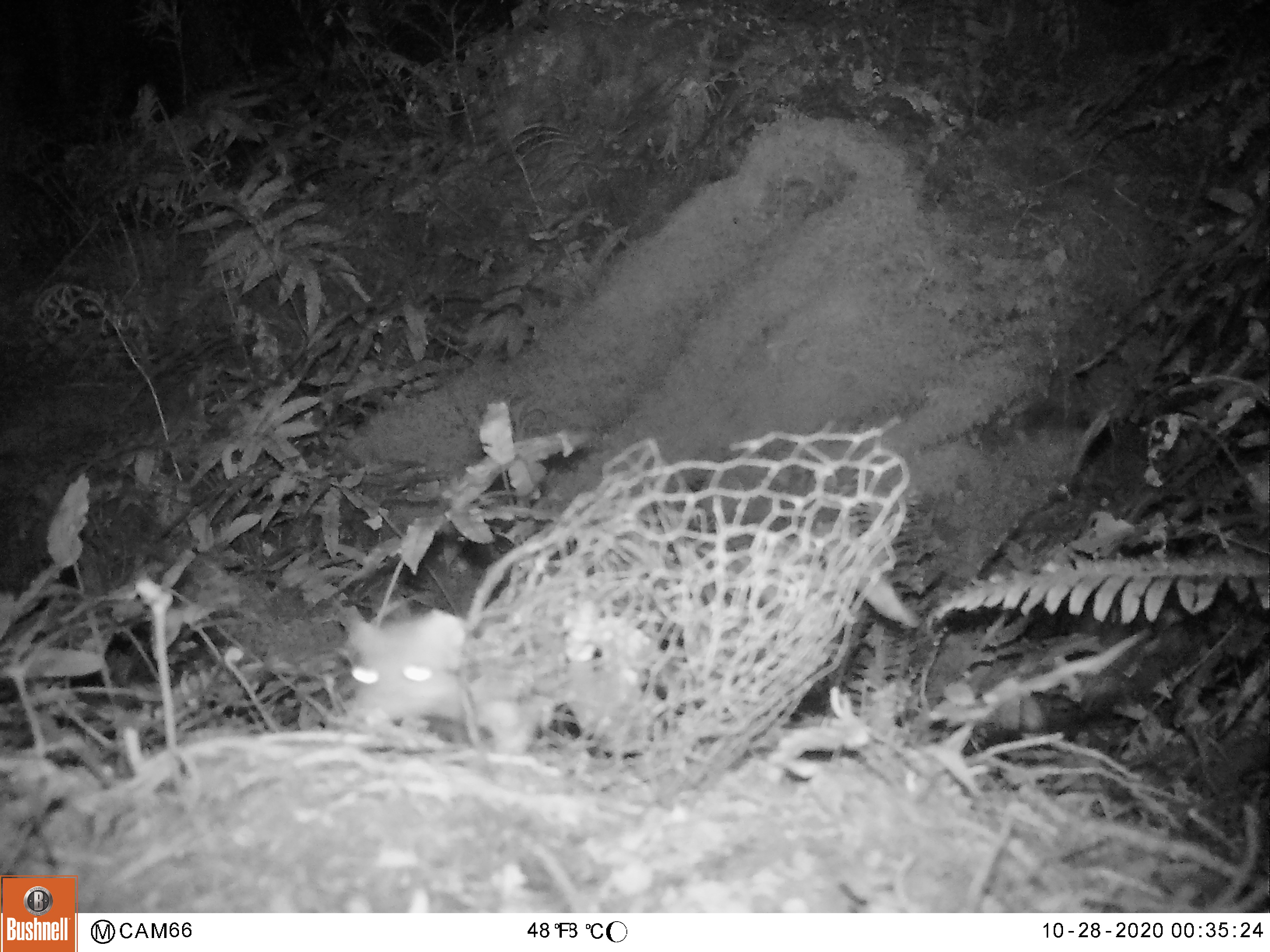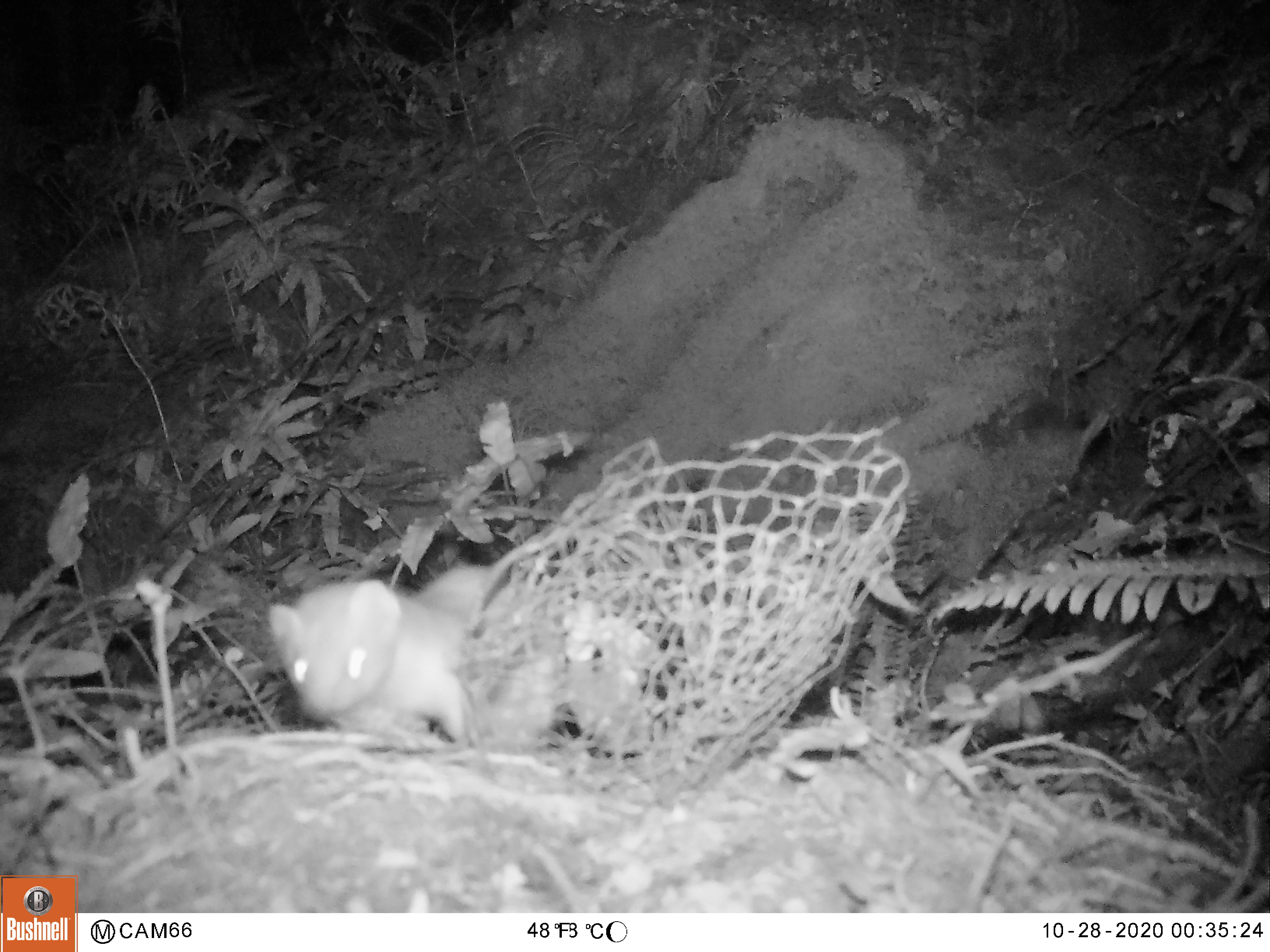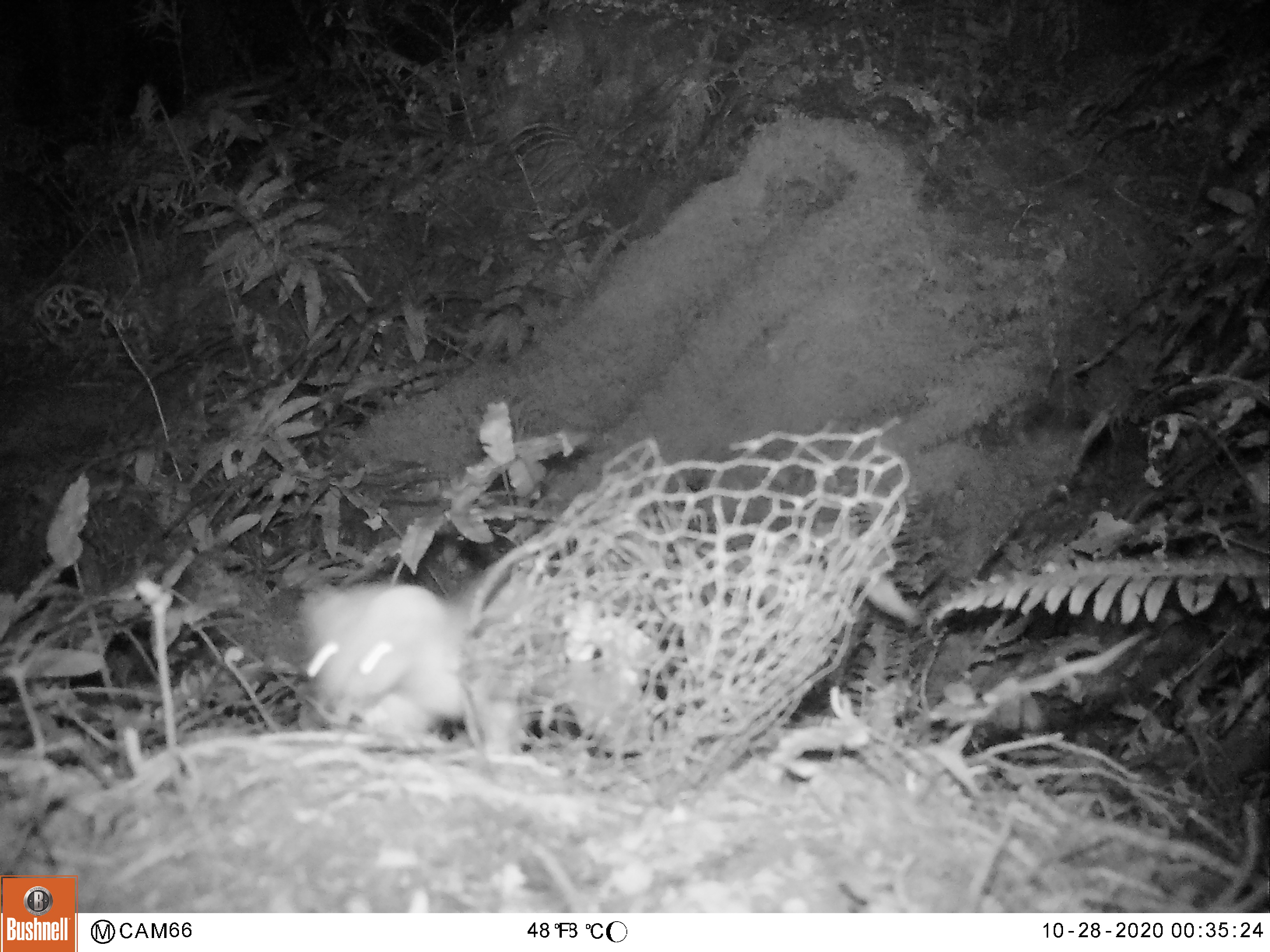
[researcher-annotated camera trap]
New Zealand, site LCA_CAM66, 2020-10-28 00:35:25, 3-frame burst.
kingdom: Animalia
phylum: Chordata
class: Mammalia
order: Carnivora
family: Mustelidae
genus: Mustela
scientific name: Mustela erminea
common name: stoat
Stoat (Mustela erminea).